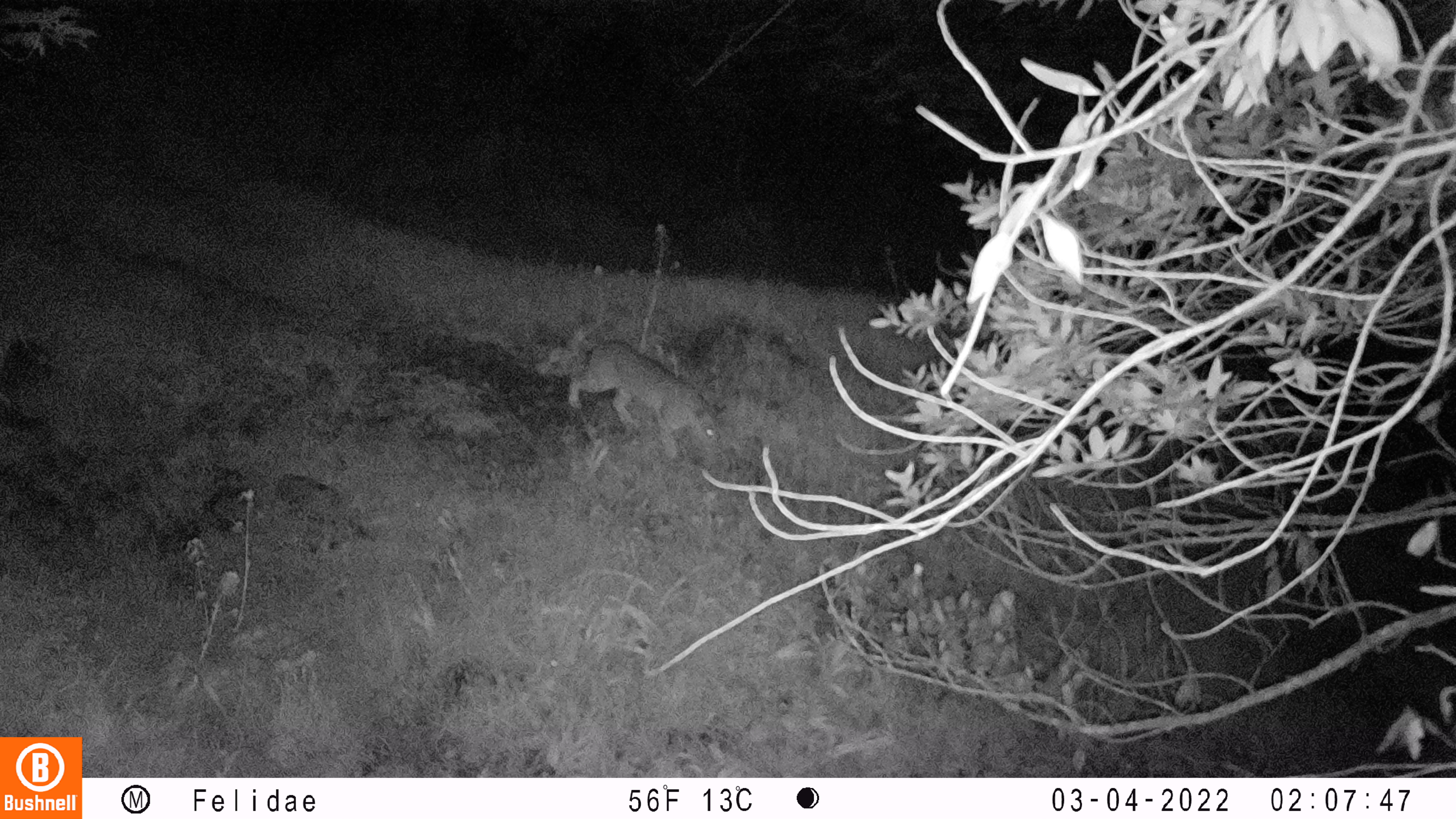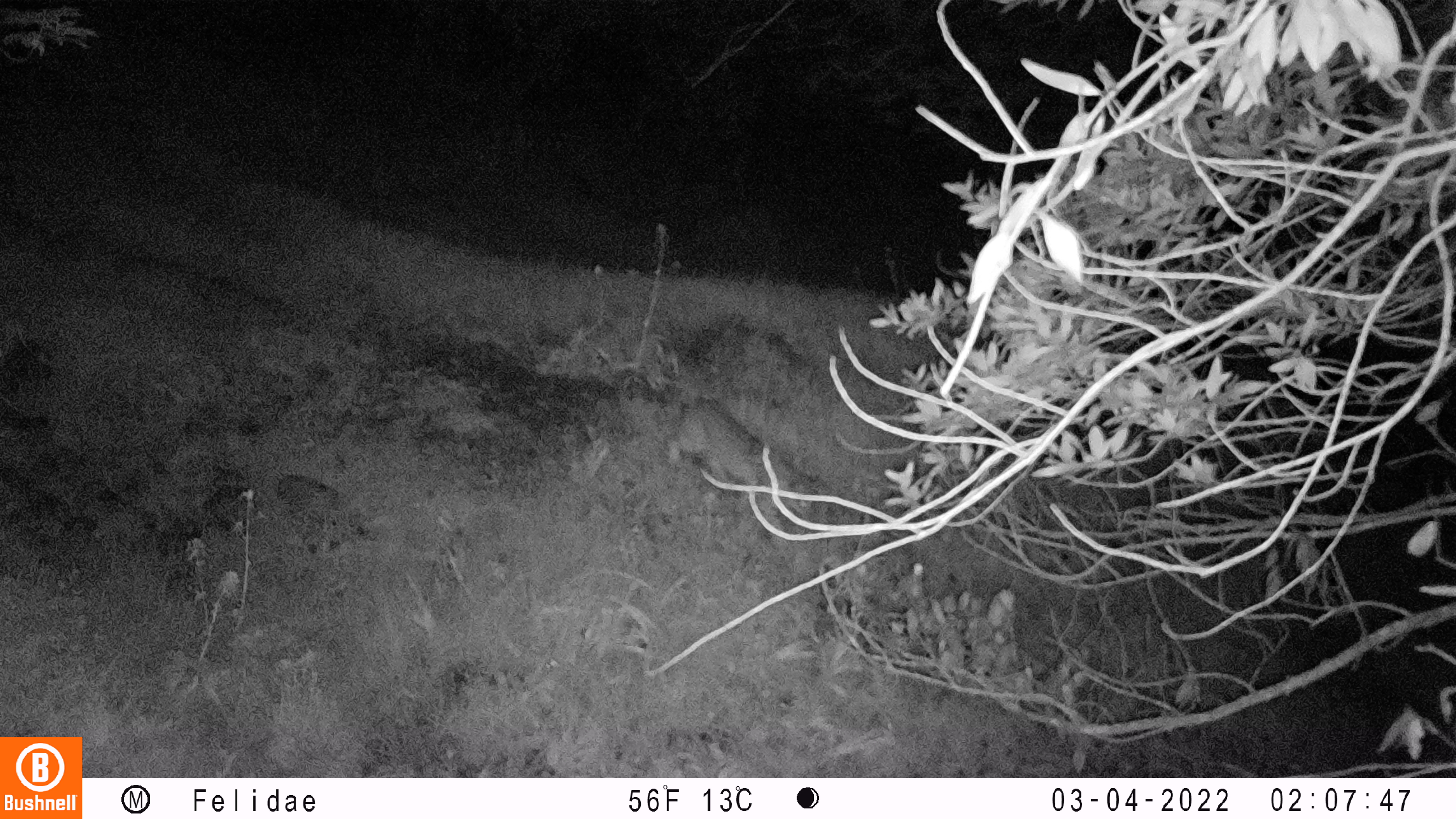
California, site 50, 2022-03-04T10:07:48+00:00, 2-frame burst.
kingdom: Animalia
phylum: Chordata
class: Mammalia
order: Carnivora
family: Felidae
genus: Lynx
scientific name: Lynx rufus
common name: bobcat